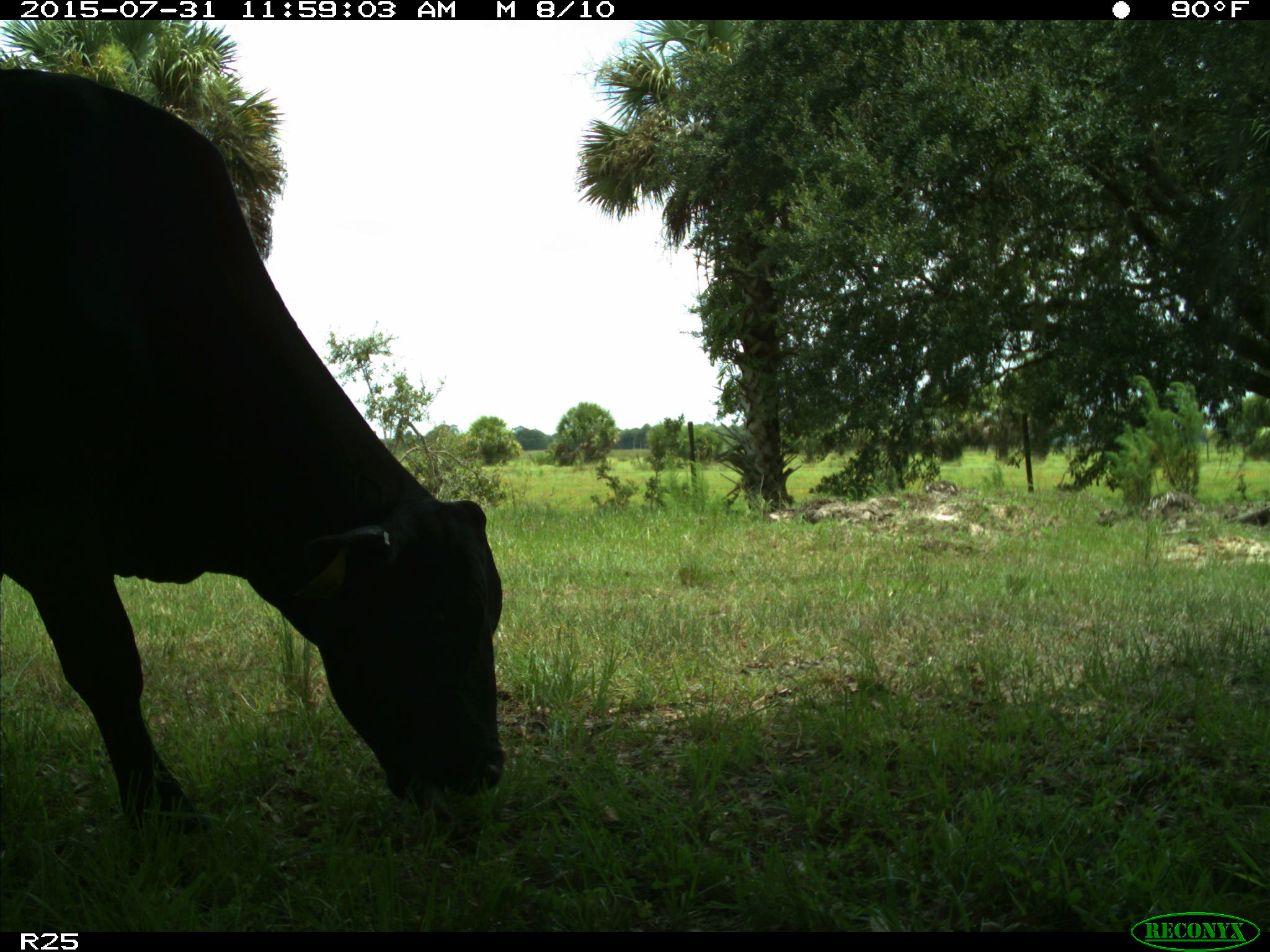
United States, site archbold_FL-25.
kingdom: Animalia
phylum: Chordata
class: Mammalia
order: Artiodactyla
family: Bovidae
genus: Bos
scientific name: Bos taurus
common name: domestic cow